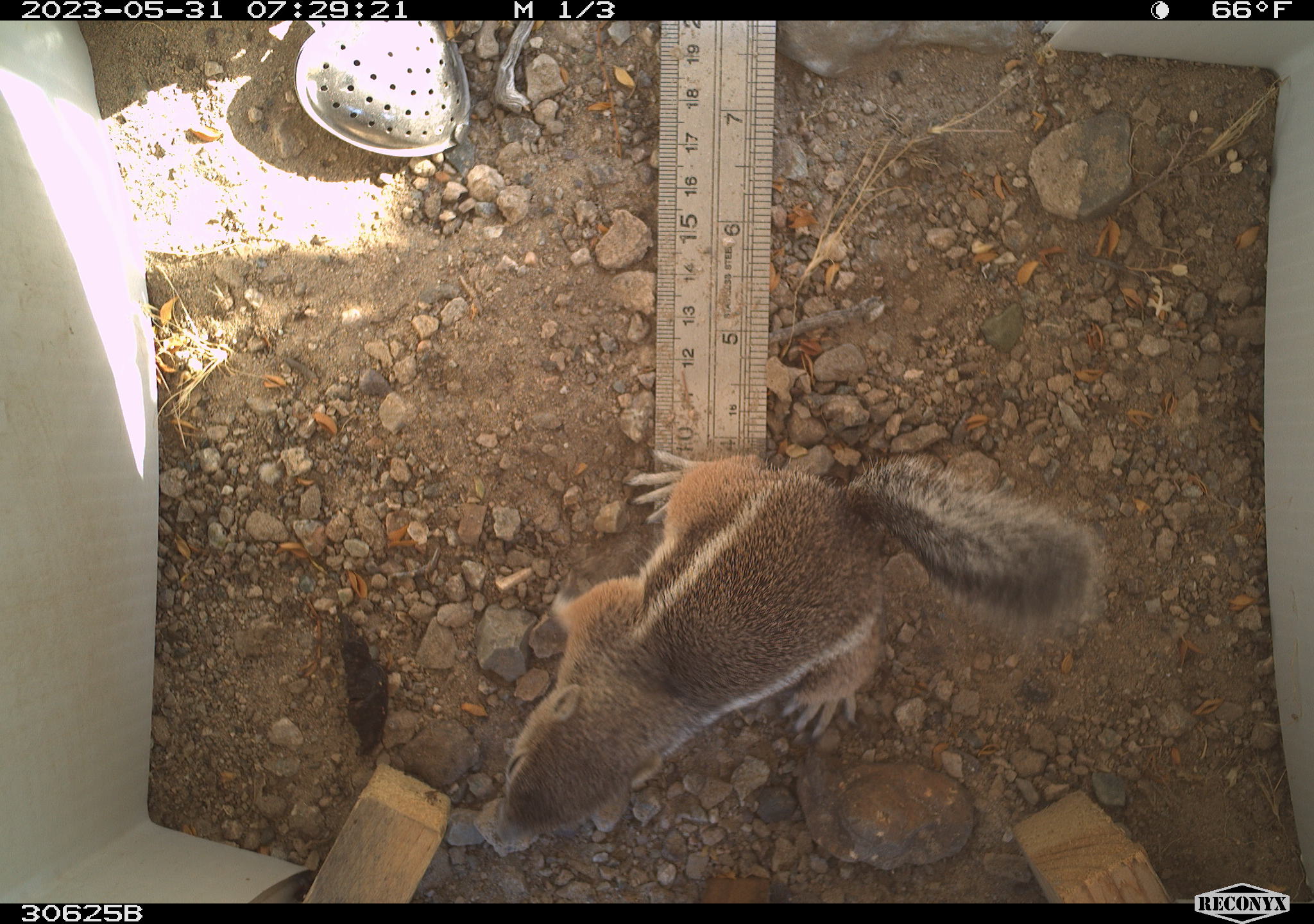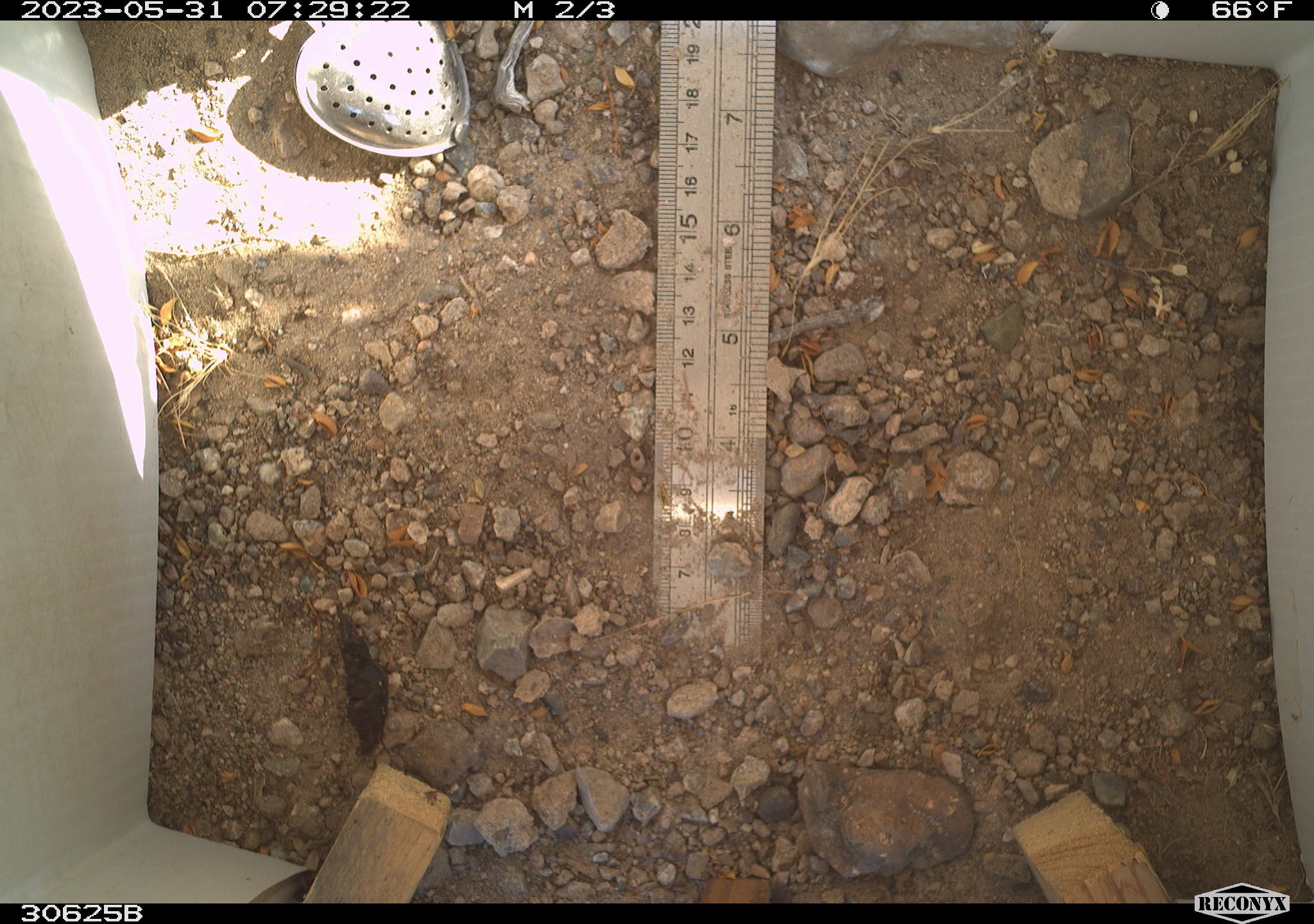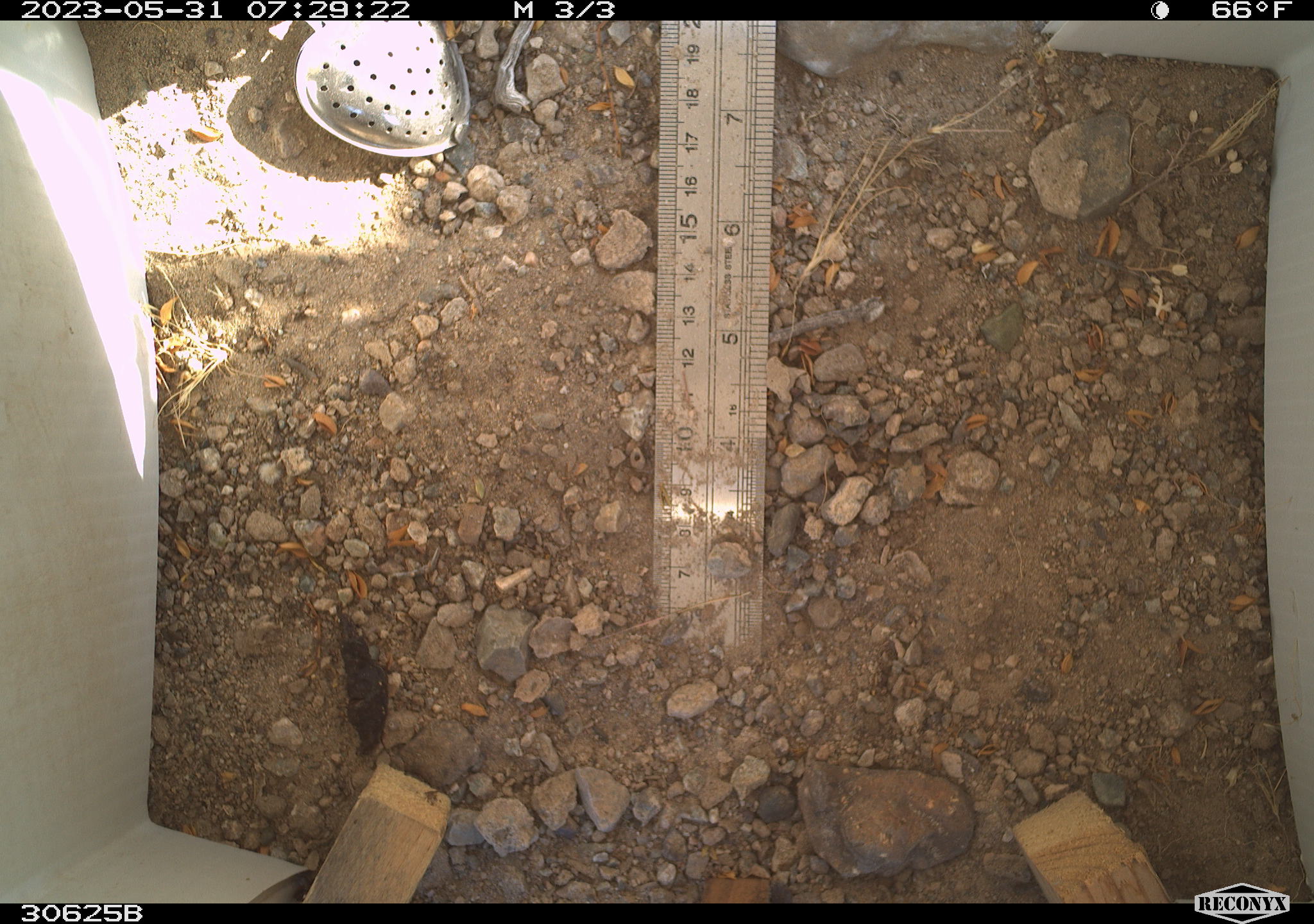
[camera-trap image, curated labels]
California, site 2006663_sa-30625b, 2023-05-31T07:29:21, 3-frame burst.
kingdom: Animalia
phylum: Chordata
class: Mammalia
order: Rodentia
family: Sciuridae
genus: Ammospermophilus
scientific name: Ammospermophilus leucurus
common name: white-tailed antelope squirrel